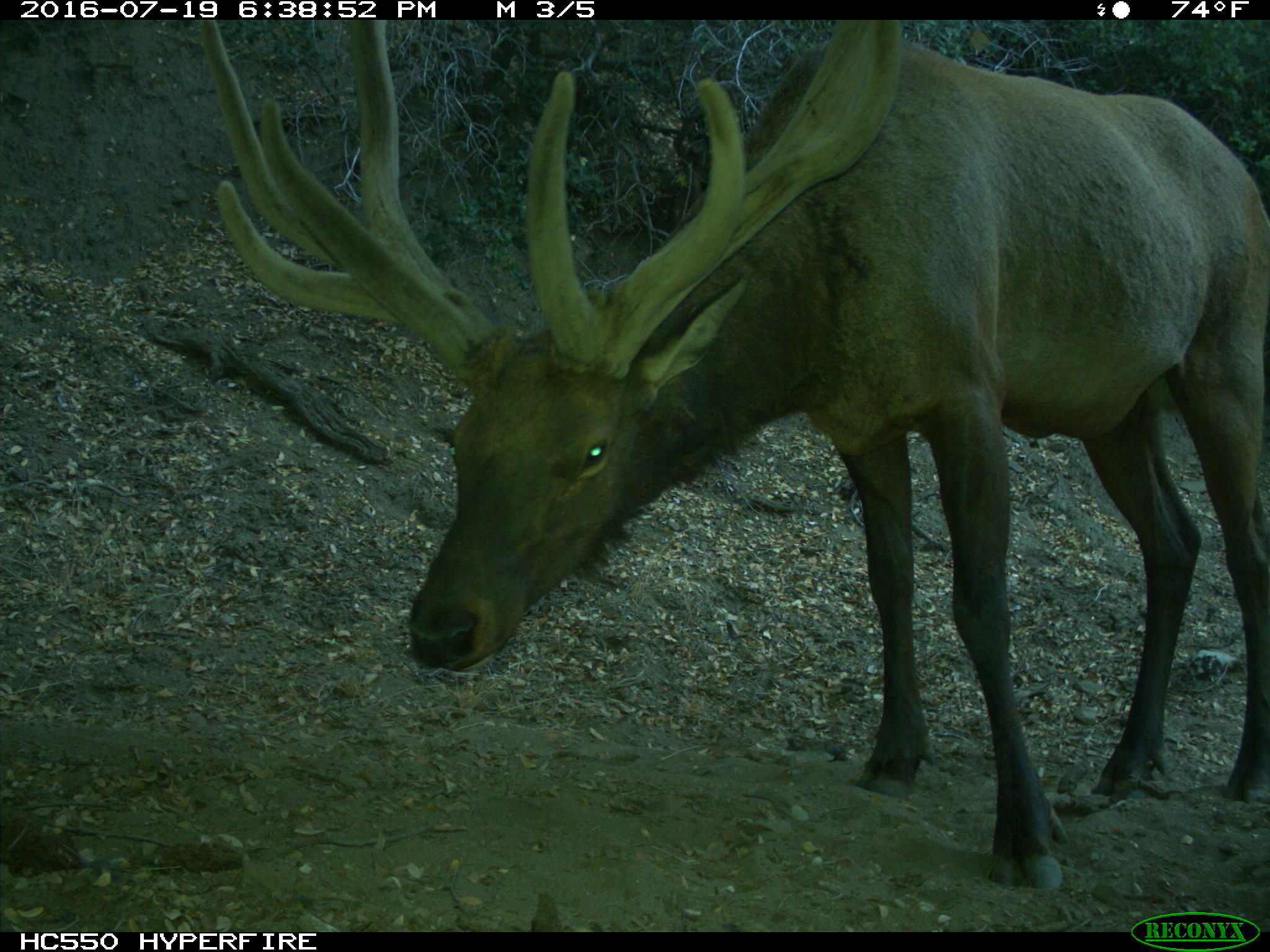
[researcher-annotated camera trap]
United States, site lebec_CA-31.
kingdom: Animalia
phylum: Chordata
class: Mammalia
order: Artiodactyla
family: Cervidae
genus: Cervus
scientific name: Cervus canadensis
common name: elk